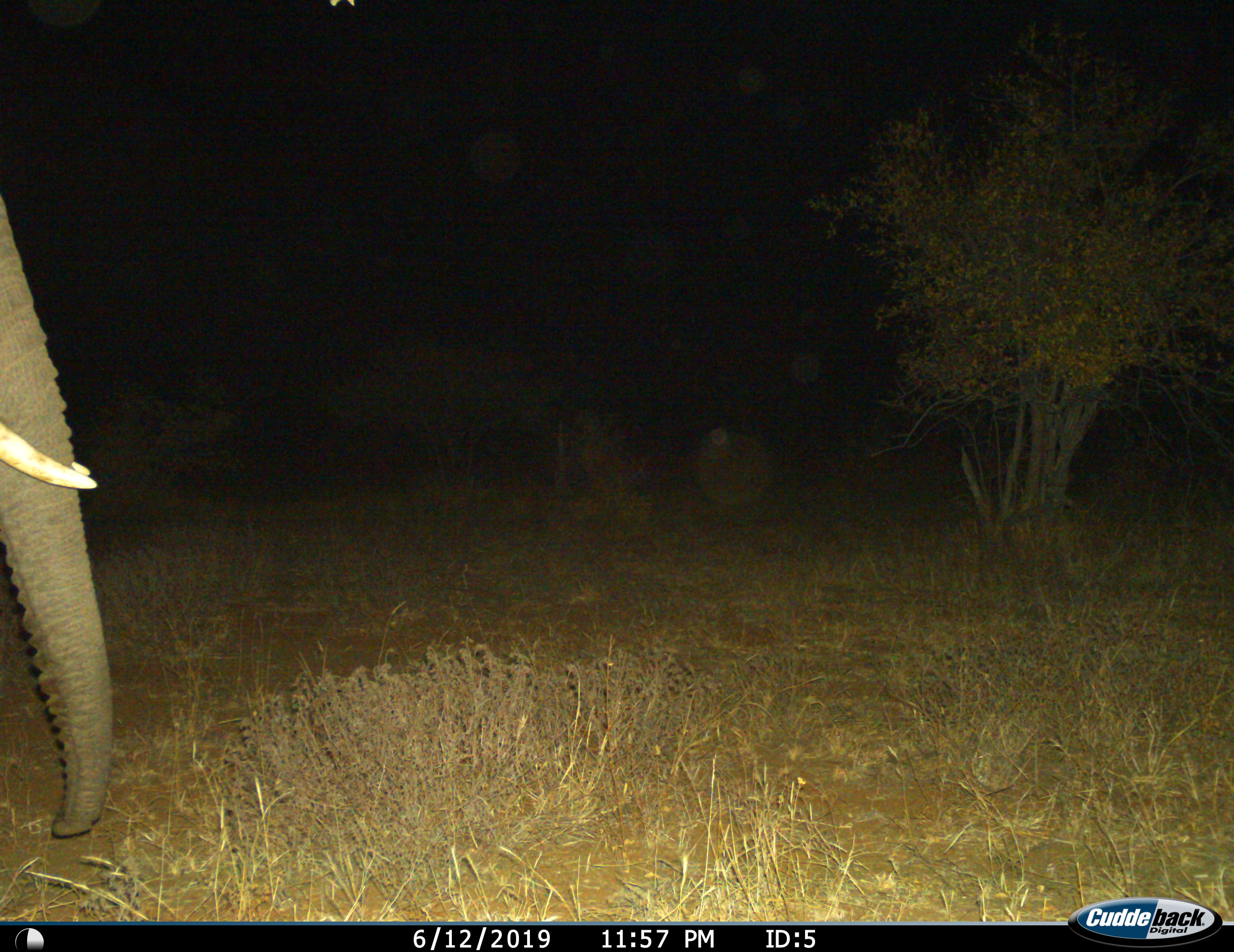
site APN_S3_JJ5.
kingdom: Animalia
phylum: Chordata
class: Mammalia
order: Proboscidea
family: Elephantidae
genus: Loxodonta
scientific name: Loxodonta africana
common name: african bush elephant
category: elephant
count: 1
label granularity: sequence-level